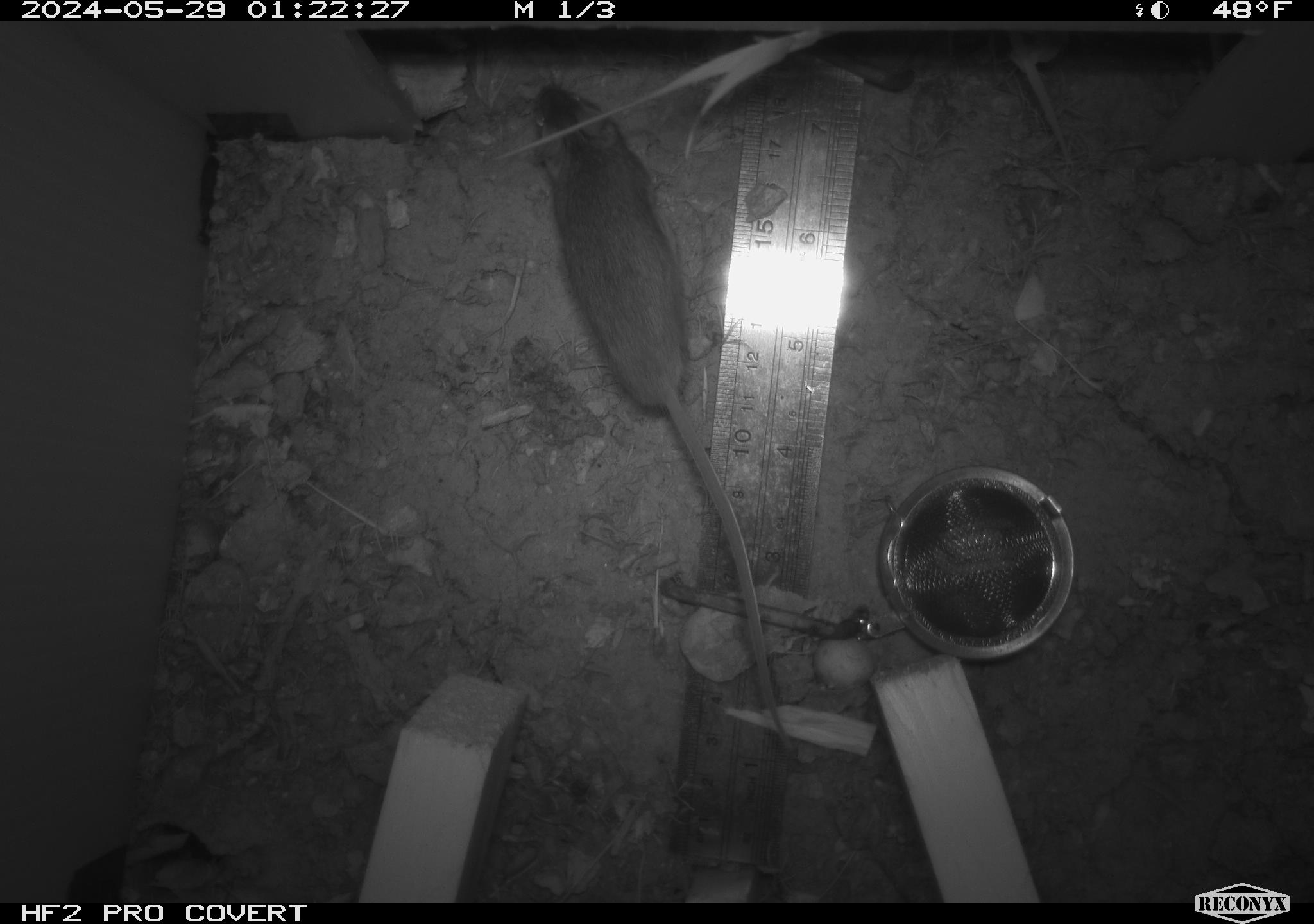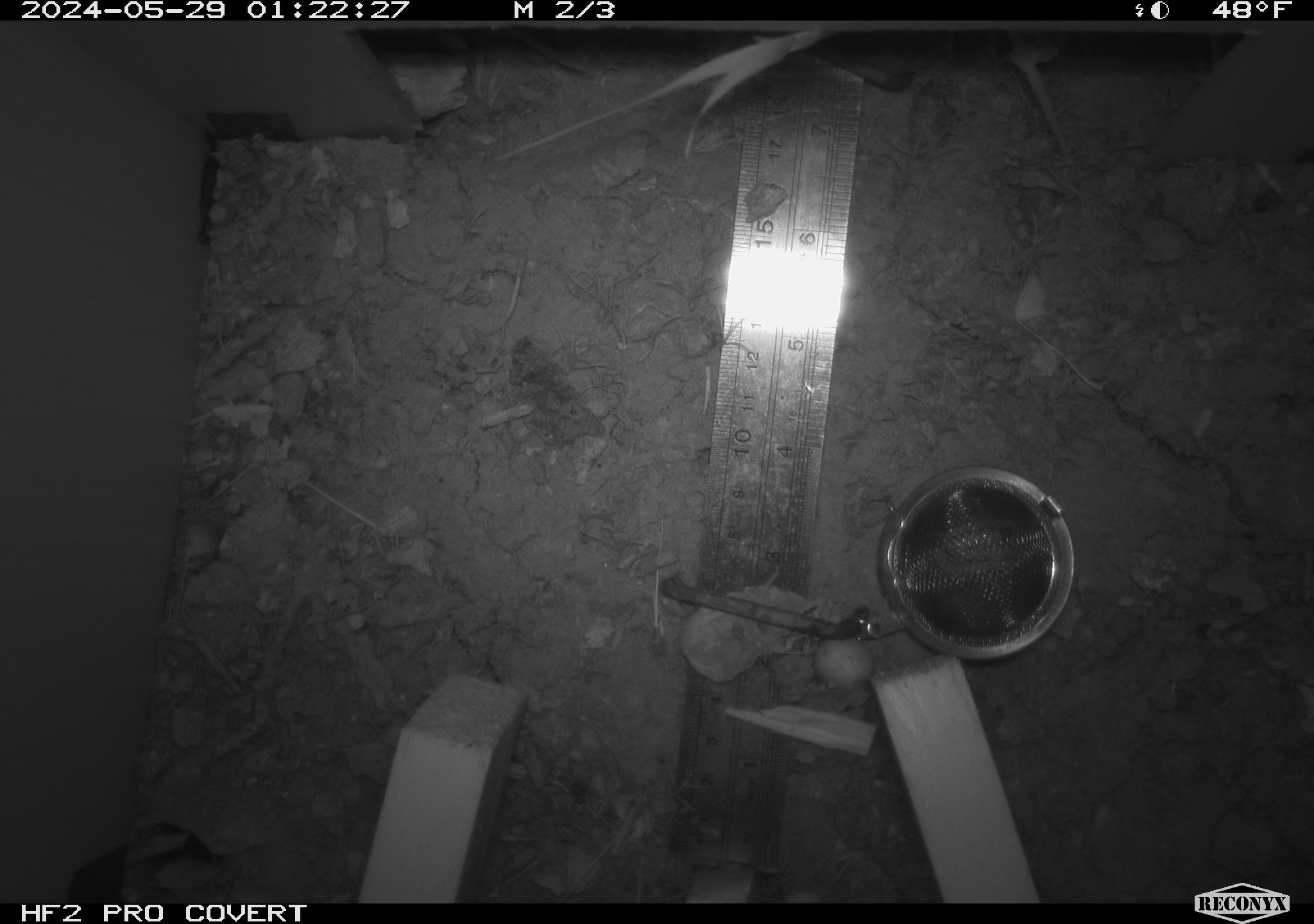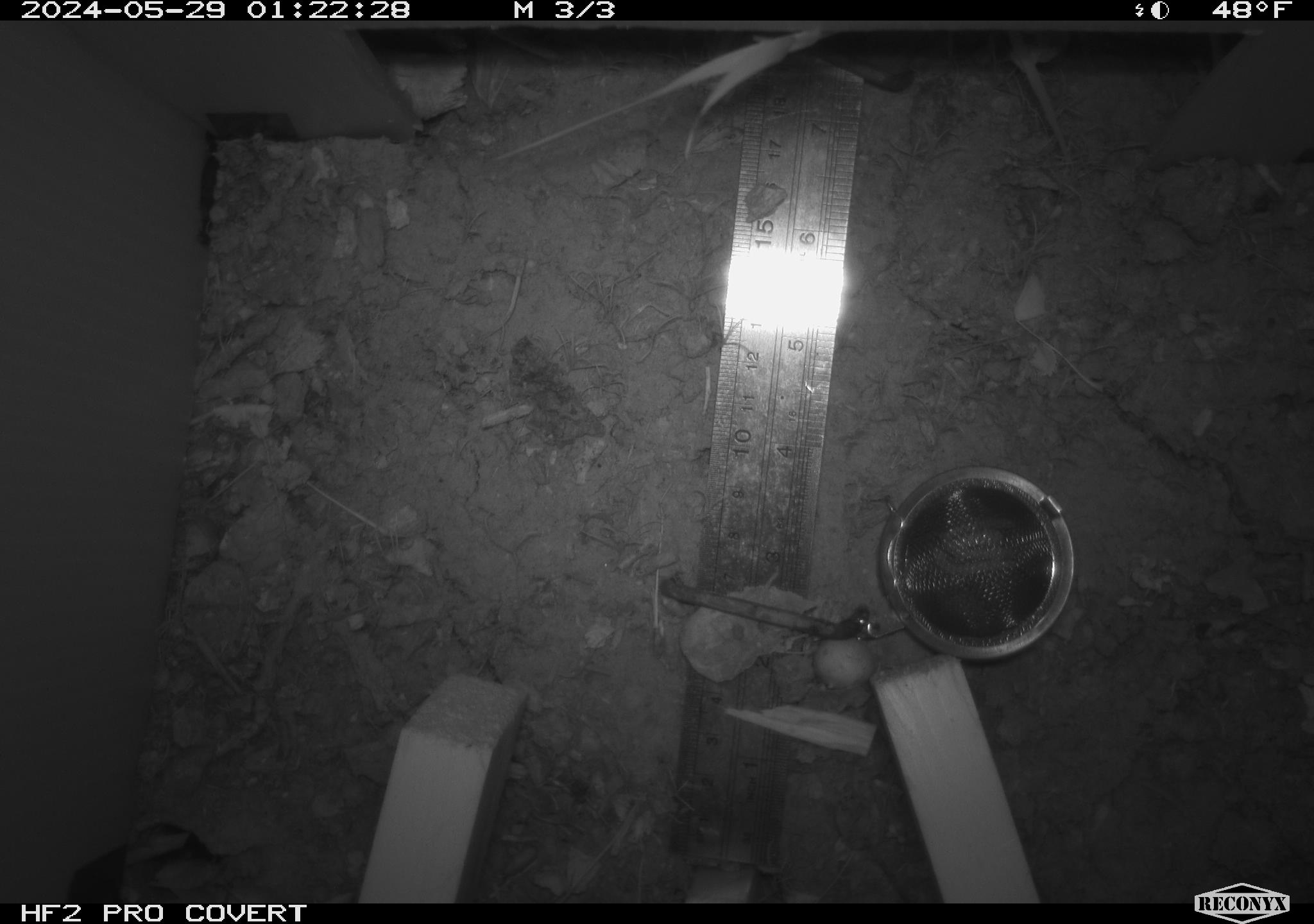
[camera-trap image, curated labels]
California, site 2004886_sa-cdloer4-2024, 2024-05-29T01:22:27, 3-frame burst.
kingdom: Animalia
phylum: Chordata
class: Mammalia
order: Rodentia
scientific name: Rodentia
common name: mouse species